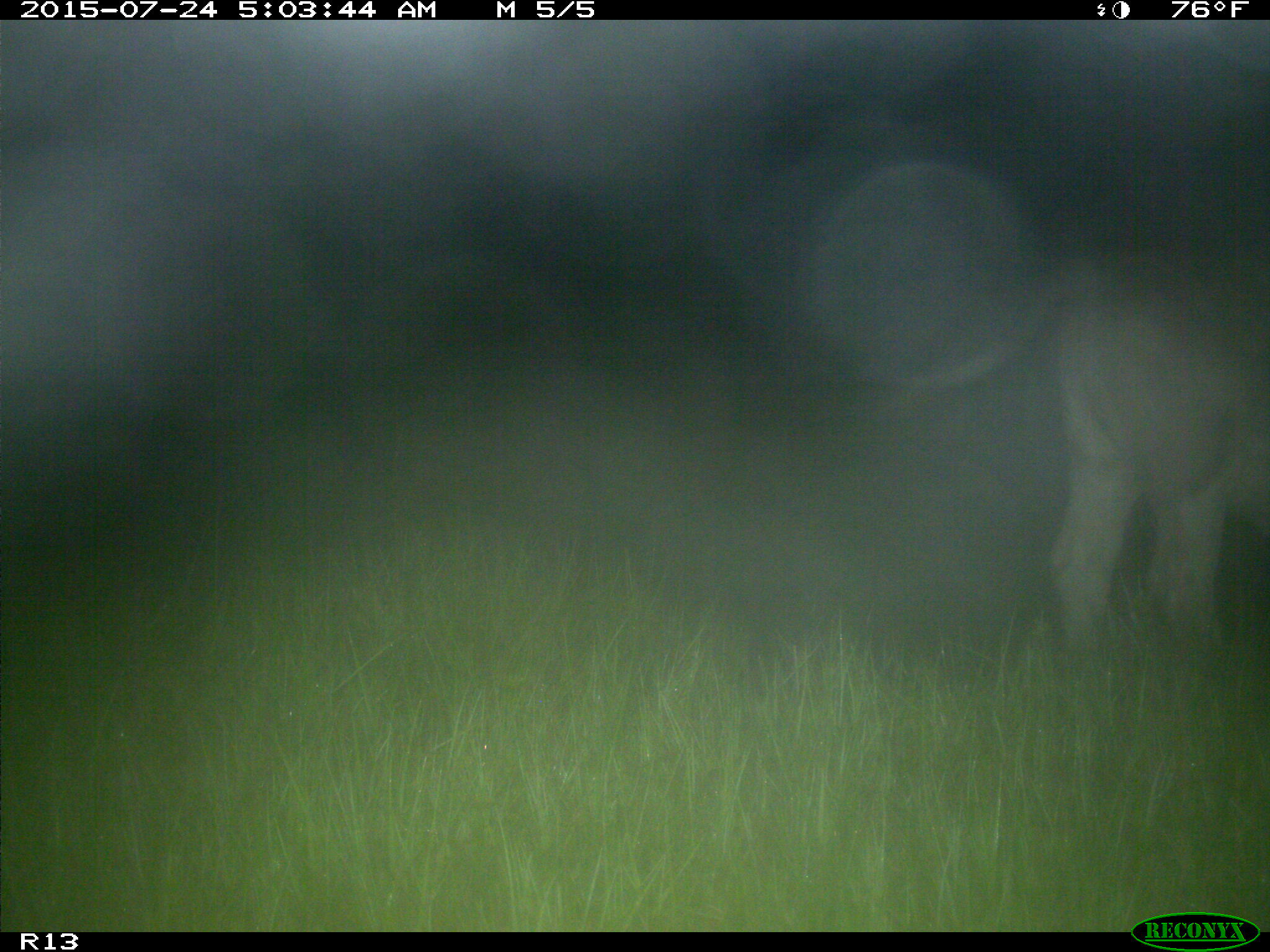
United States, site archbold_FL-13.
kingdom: Animalia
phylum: Chordata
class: Mammalia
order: Artiodactyla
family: Bovidae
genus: Bos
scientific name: Bos taurus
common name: domestic cow